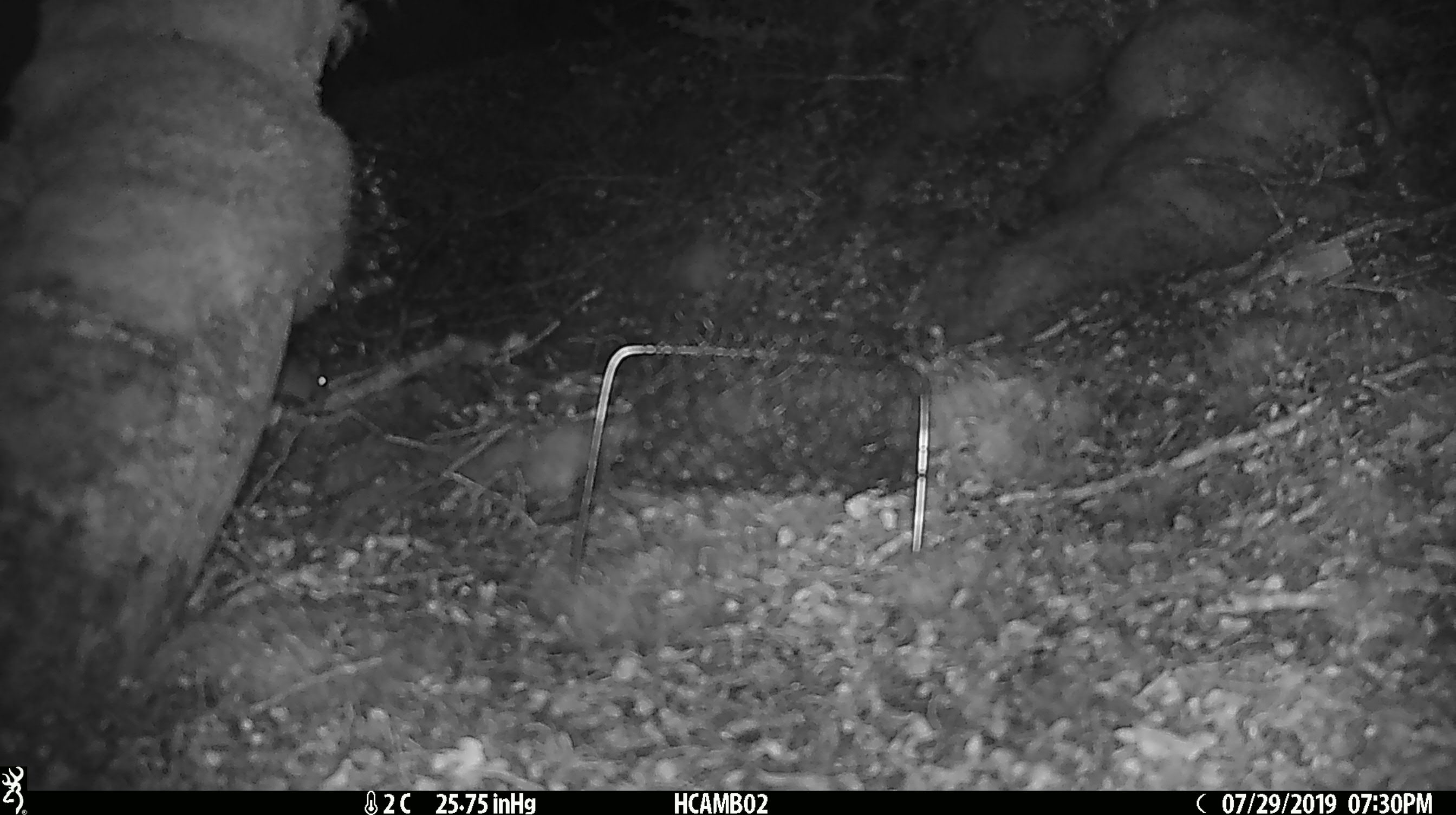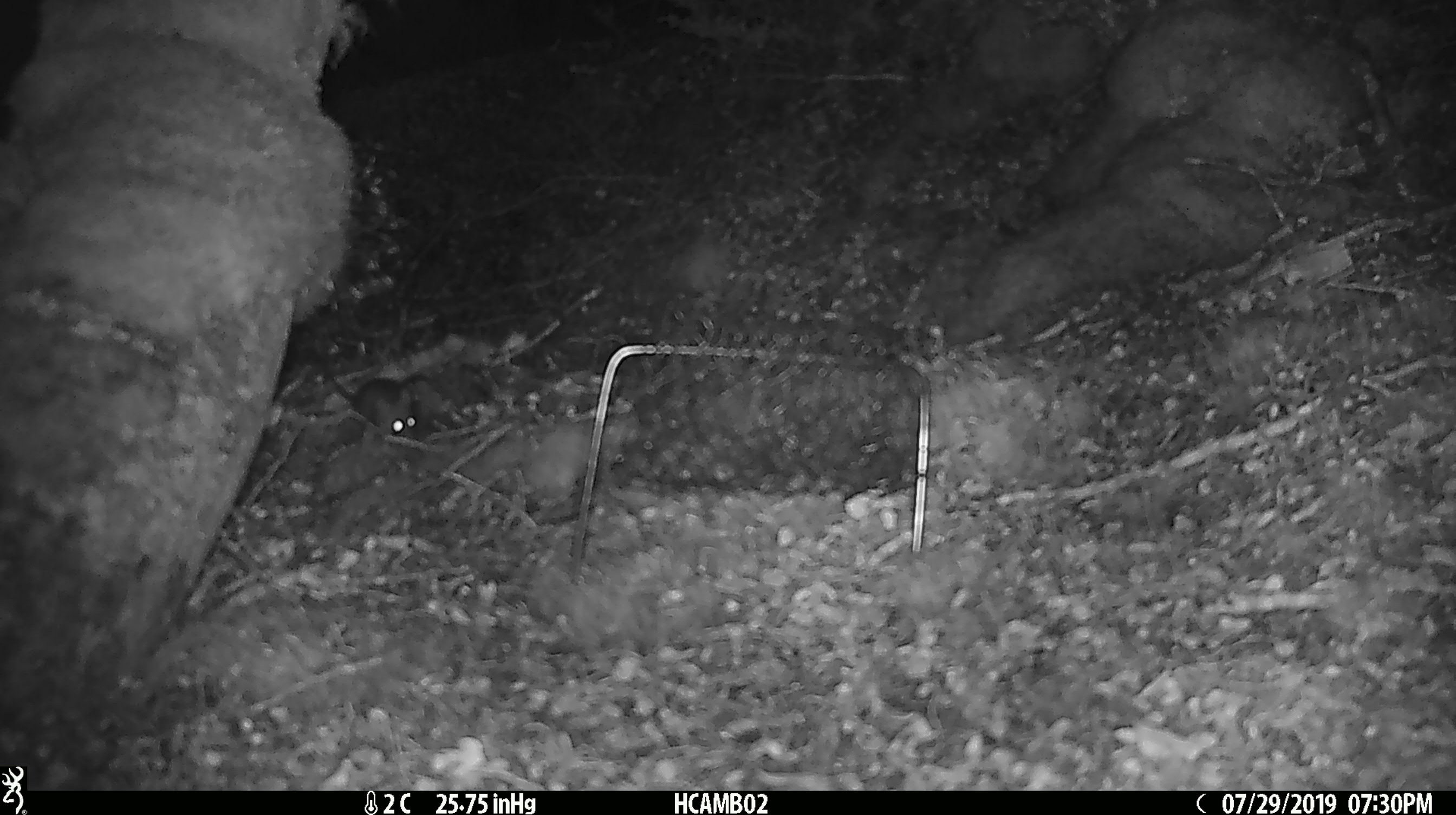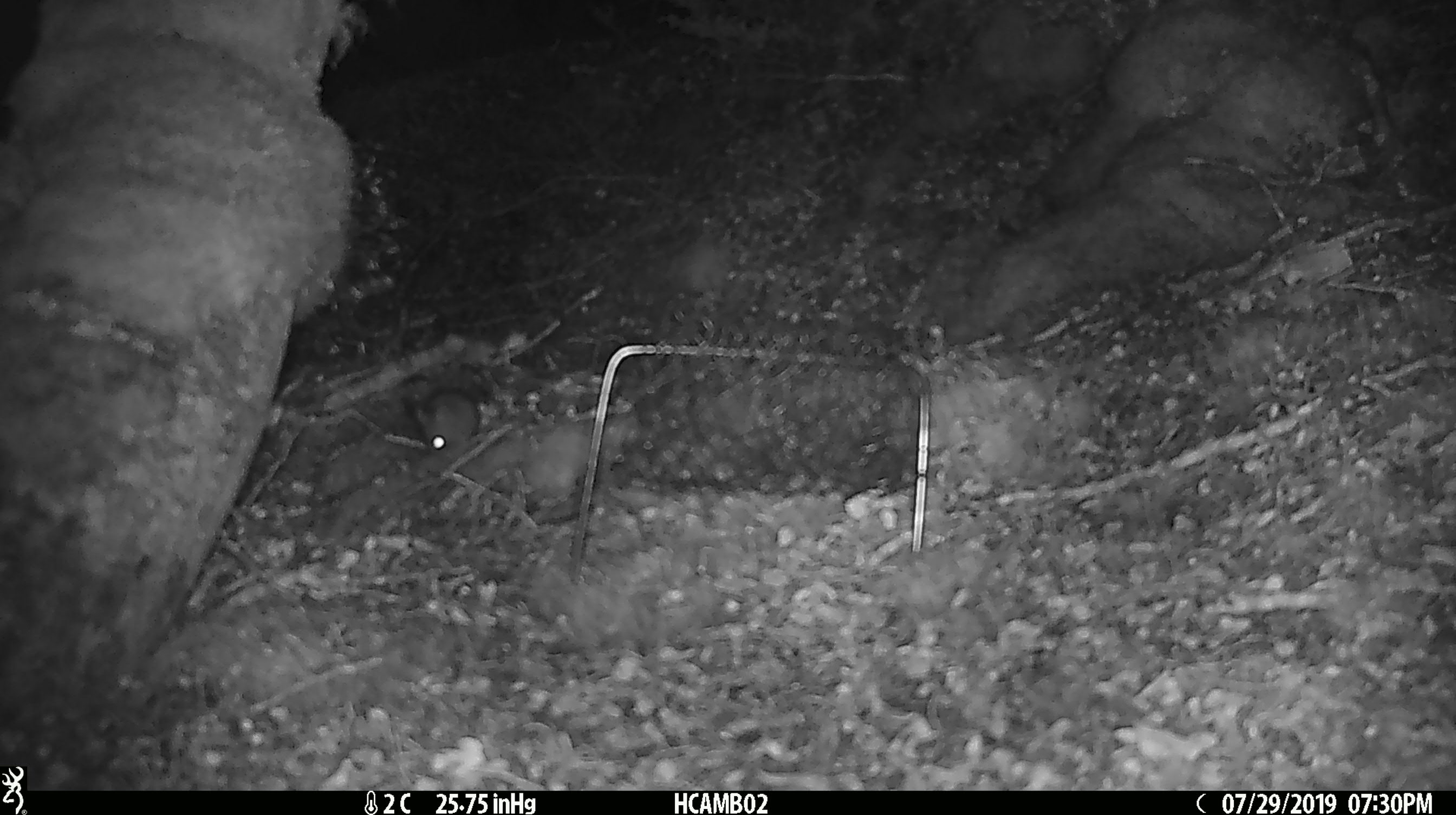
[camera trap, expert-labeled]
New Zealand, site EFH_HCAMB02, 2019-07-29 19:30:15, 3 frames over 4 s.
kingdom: Animalia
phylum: Chordata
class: Mammalia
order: Rodentia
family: Muridae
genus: Mus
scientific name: Mus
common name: mouse